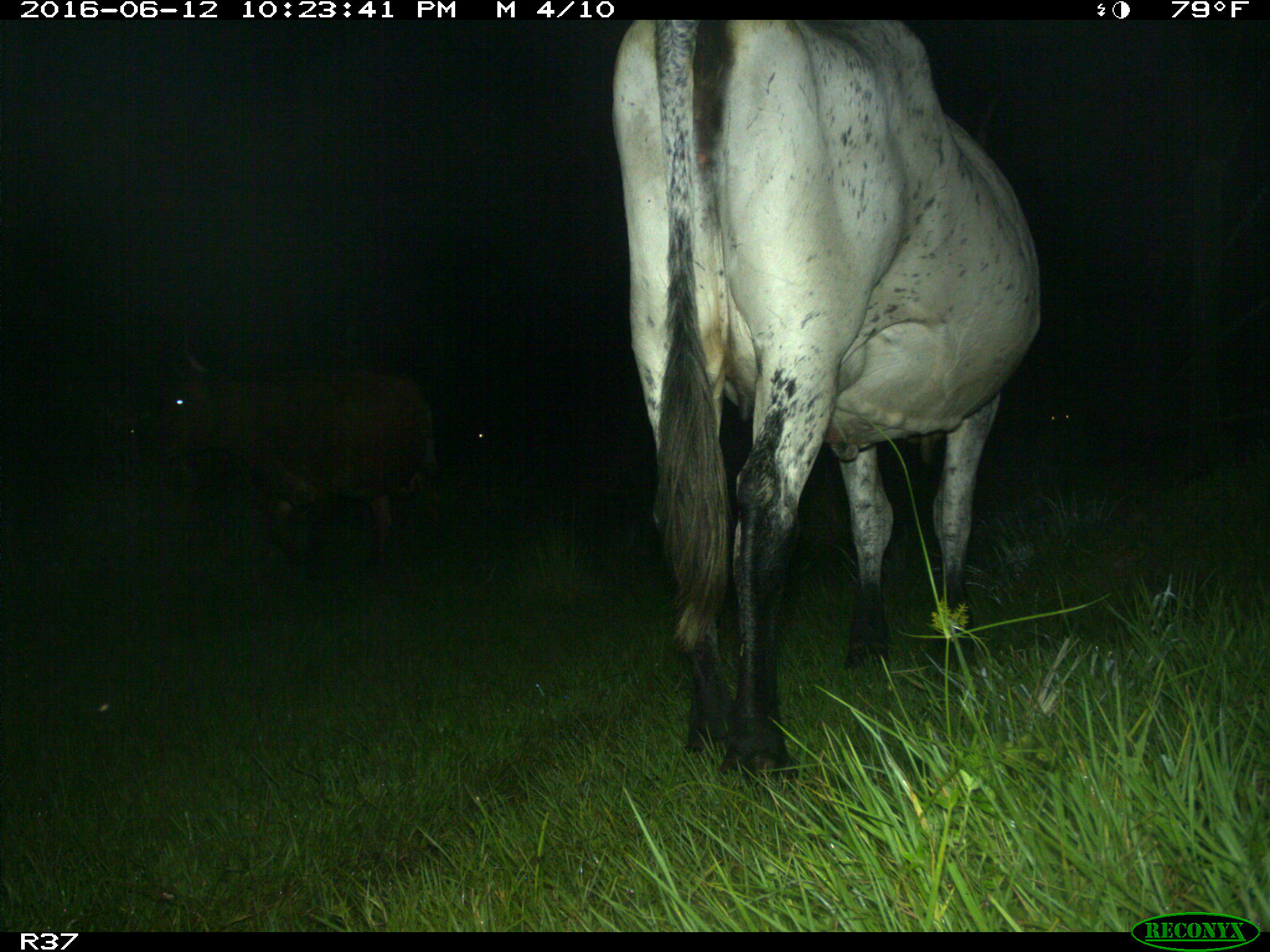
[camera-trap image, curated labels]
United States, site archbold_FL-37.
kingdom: Animalia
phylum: Chordata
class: Mammalia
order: Artiodactyla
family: Bovidae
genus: Bos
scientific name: Bos taurus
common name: domestic cow